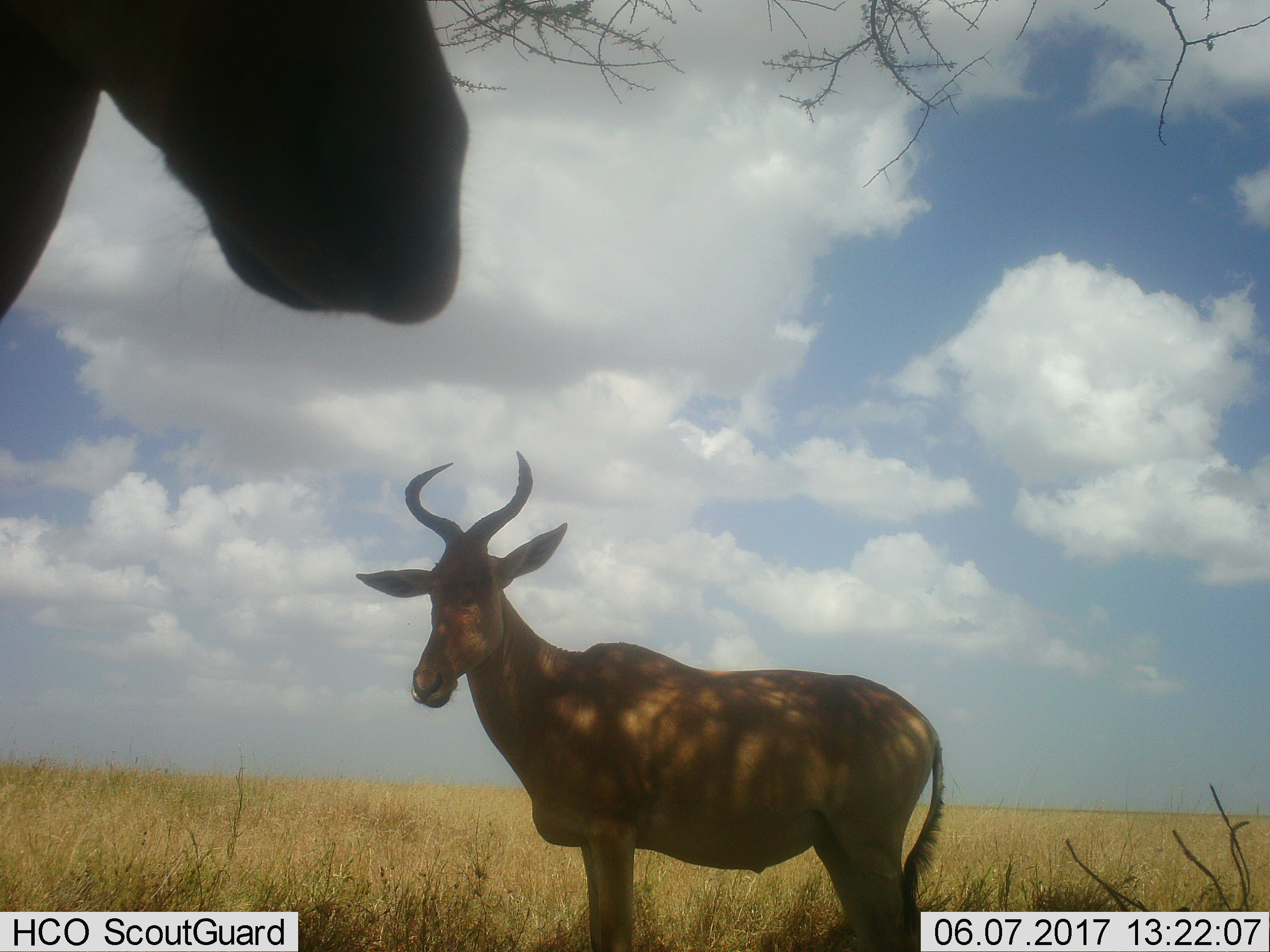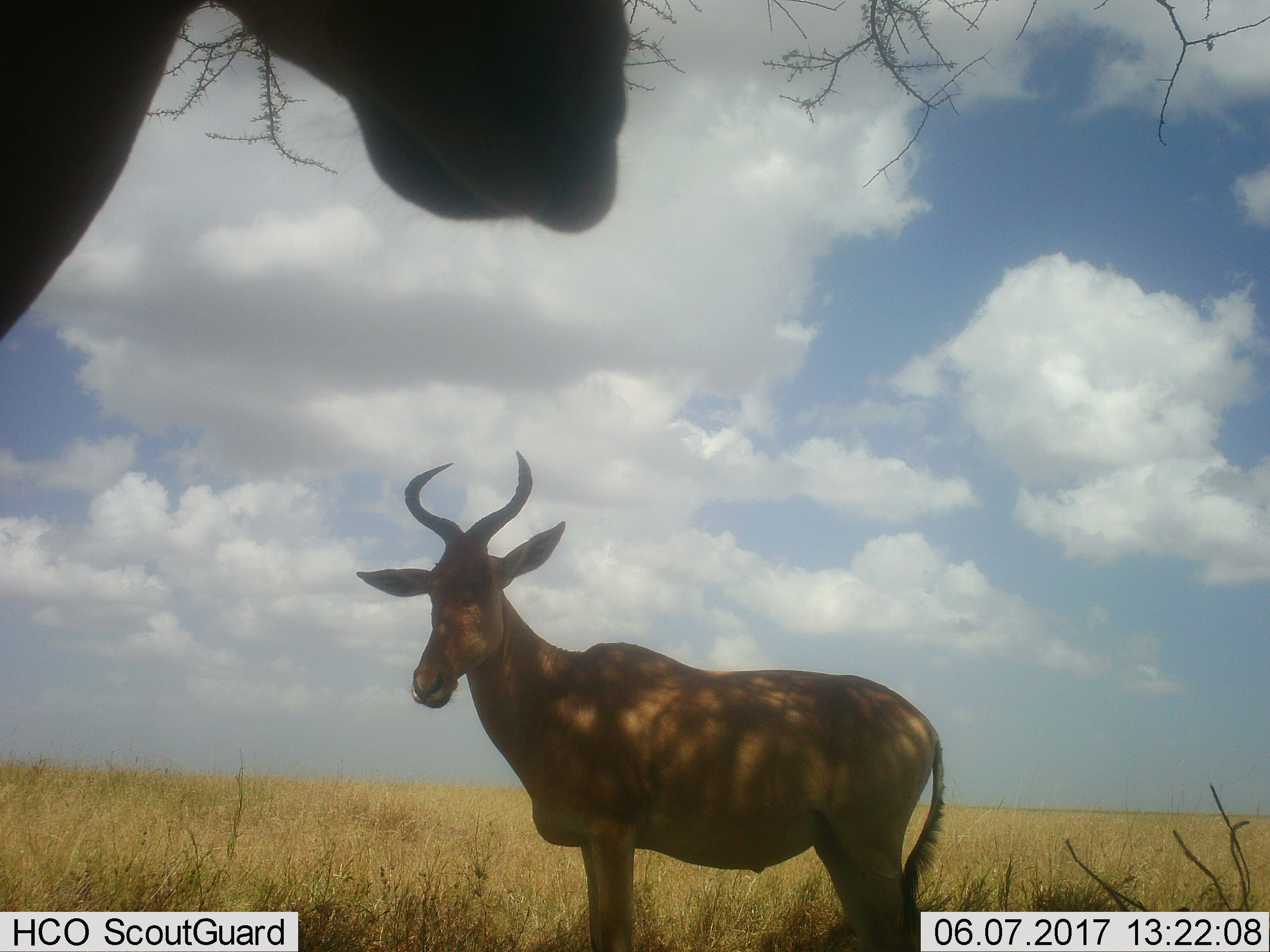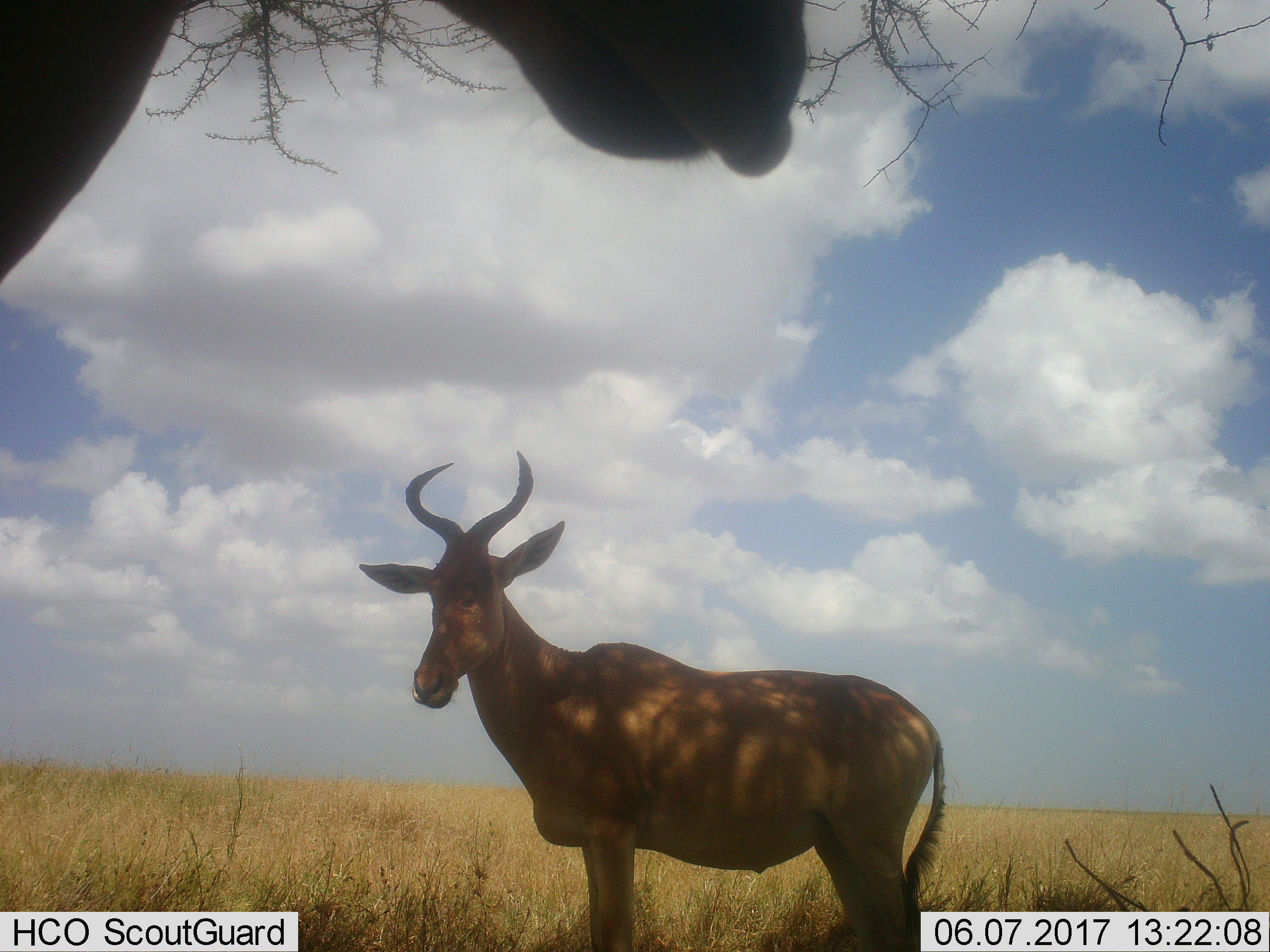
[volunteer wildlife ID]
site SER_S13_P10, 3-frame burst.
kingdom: Animalia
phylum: Chordata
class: Mammalia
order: Artiodactyla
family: Bovidae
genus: Alcelaphus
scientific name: Alcelaphus buselaphus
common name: hartebeest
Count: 2.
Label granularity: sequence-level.